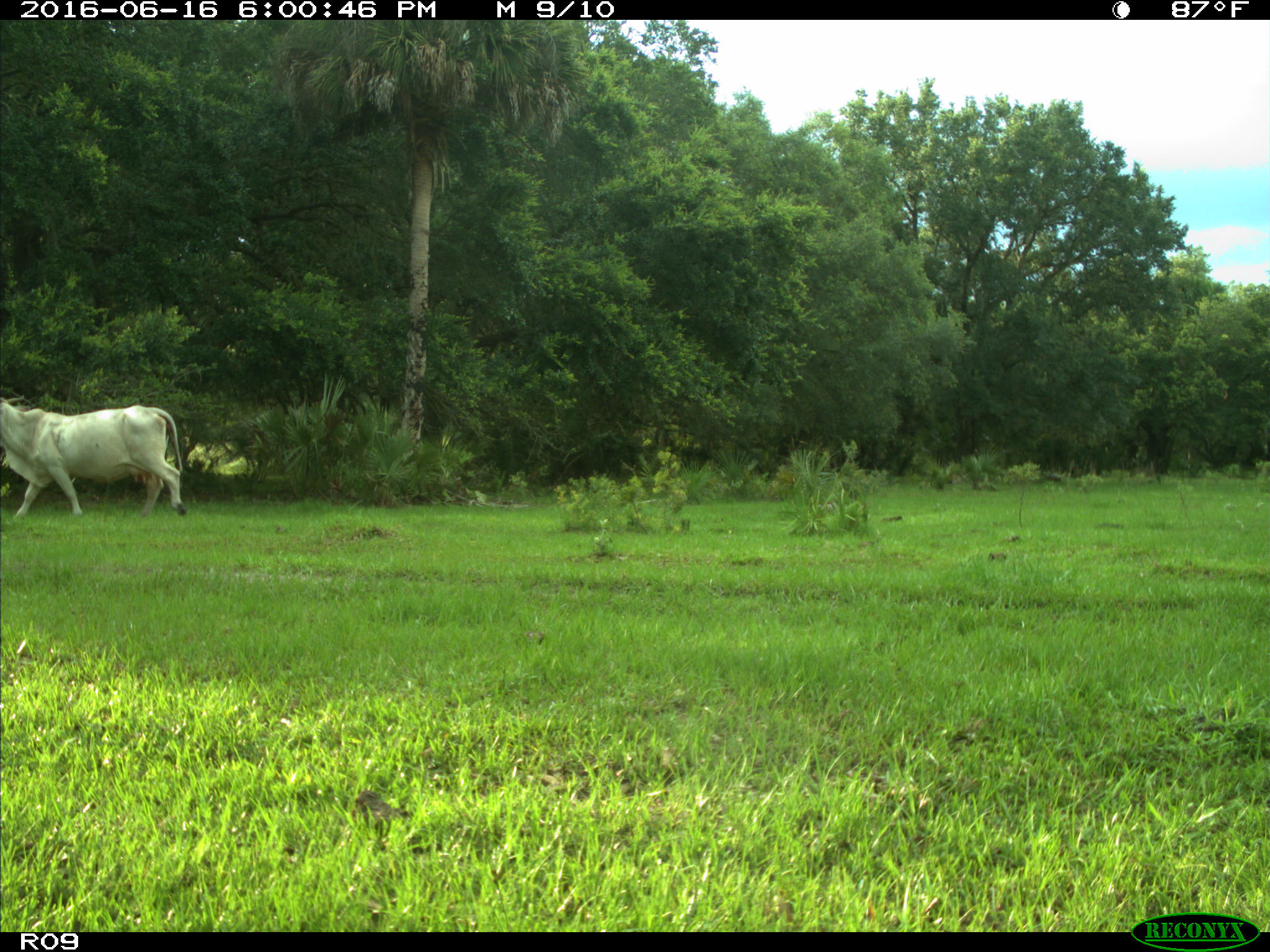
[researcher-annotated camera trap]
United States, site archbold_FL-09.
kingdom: Animalia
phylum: Chordata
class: Mammalia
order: Artiodactyla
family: Bovidae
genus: Bos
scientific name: Bos taurus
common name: domestic cow